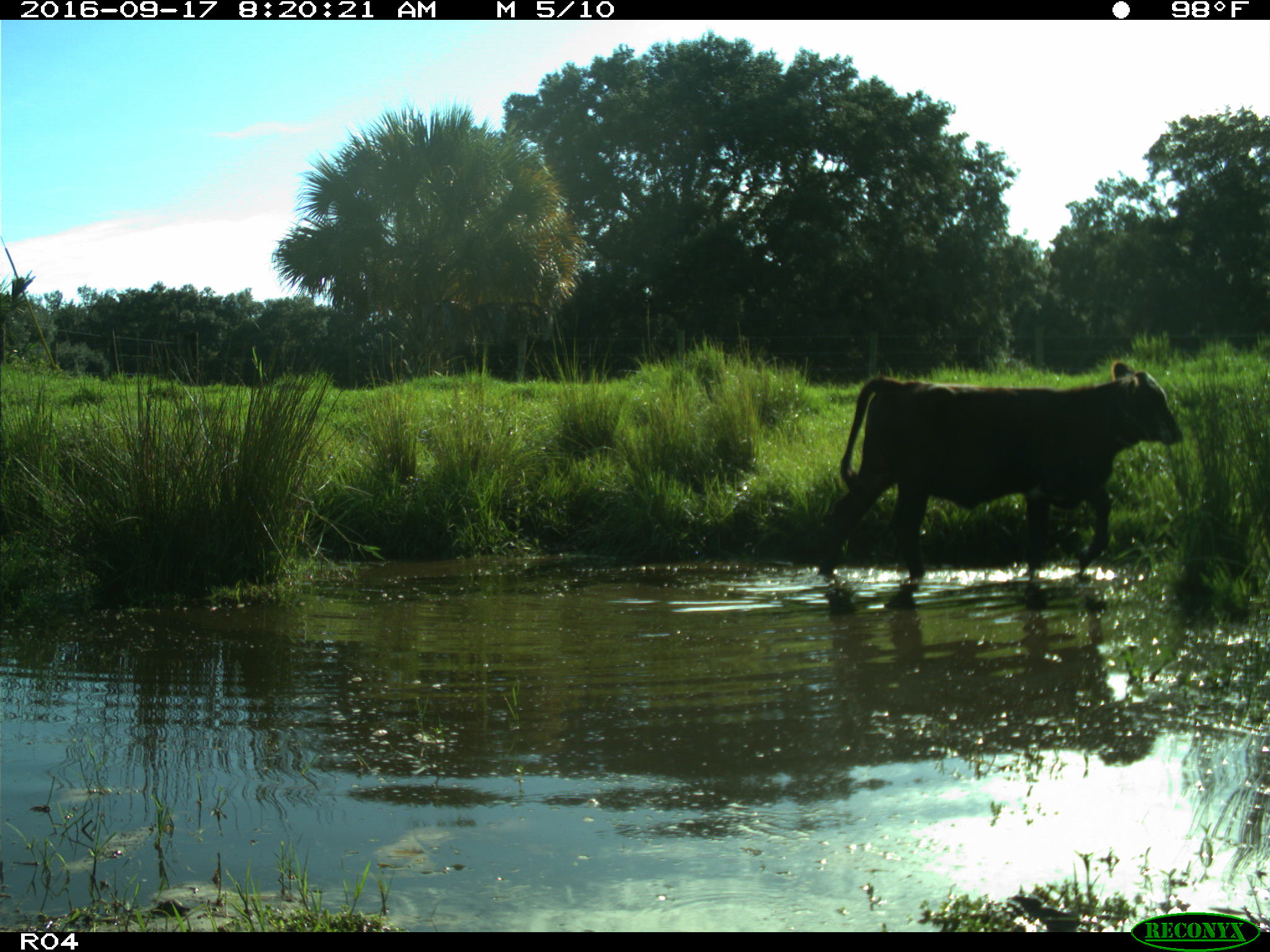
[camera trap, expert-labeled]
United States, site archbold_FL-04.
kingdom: Animalia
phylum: Chordata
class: Mammalia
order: Artiodactyla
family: Bovidae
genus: Bos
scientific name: Bos taurus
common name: domestic cow